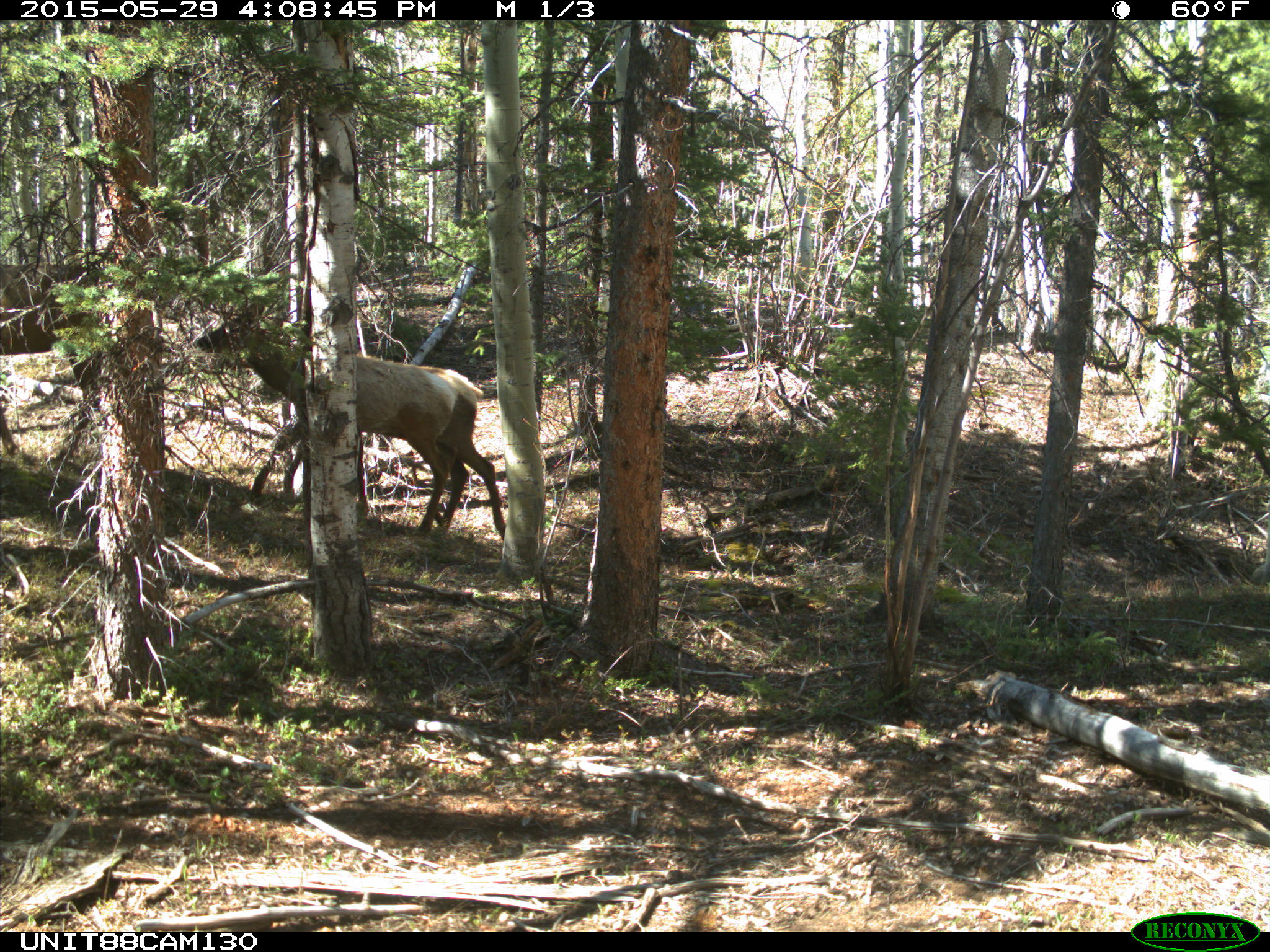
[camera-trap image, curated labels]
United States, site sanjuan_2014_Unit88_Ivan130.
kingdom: Animalia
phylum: Chordata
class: Mammalia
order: Artiodactyla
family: Cervidae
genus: Cervus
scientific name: Cervus elaphus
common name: red deer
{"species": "Cervus elaphus (red deer)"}